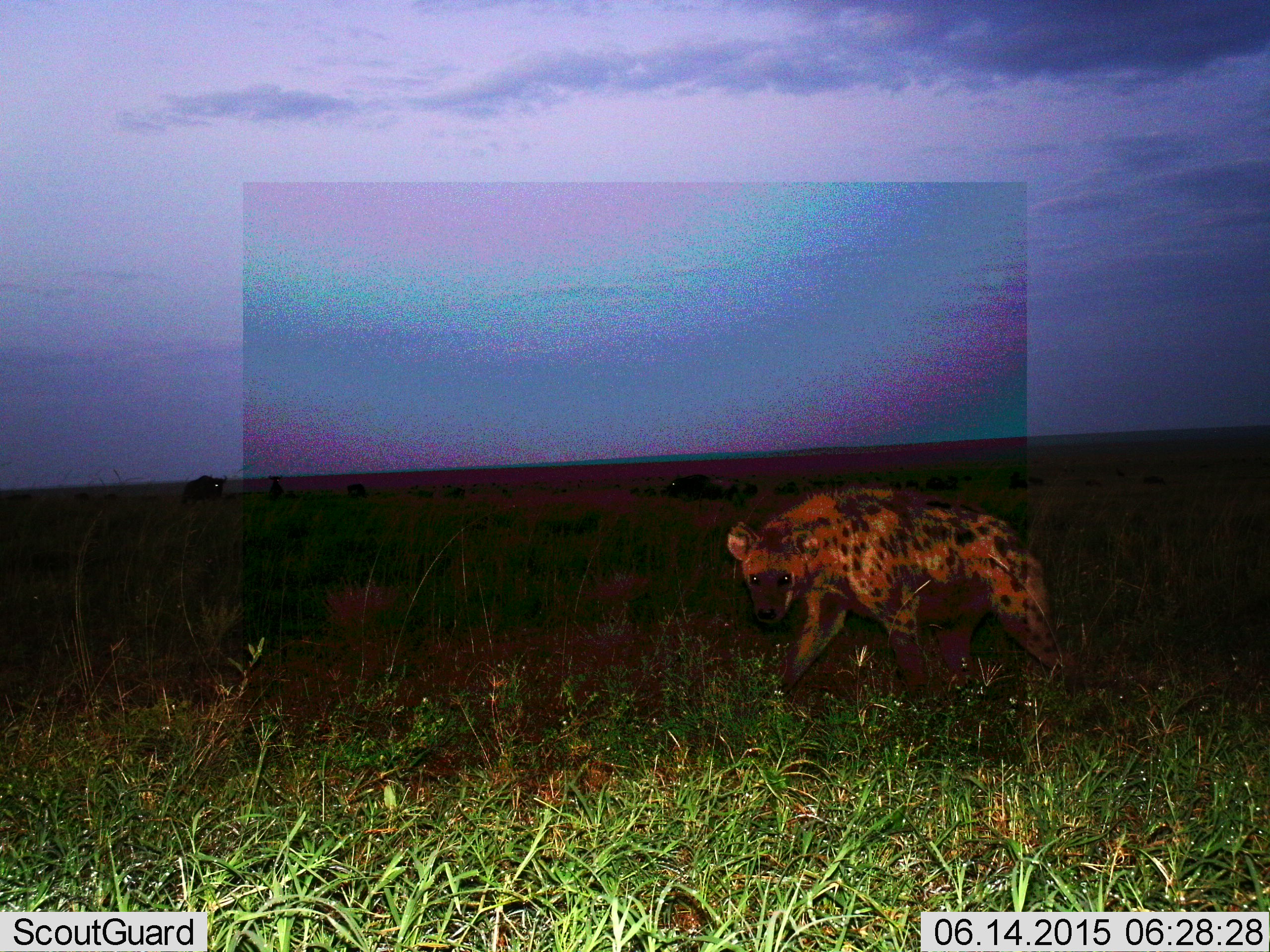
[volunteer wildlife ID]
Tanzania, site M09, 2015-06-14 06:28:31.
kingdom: Animalia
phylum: Chordata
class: Mammalia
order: Carnivora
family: Hyaenidae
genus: Crocuta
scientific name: Crocuta crocuta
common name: spotted hyena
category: hyenaspotted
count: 1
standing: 20%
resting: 0%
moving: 90%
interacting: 0%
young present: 0%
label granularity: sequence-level